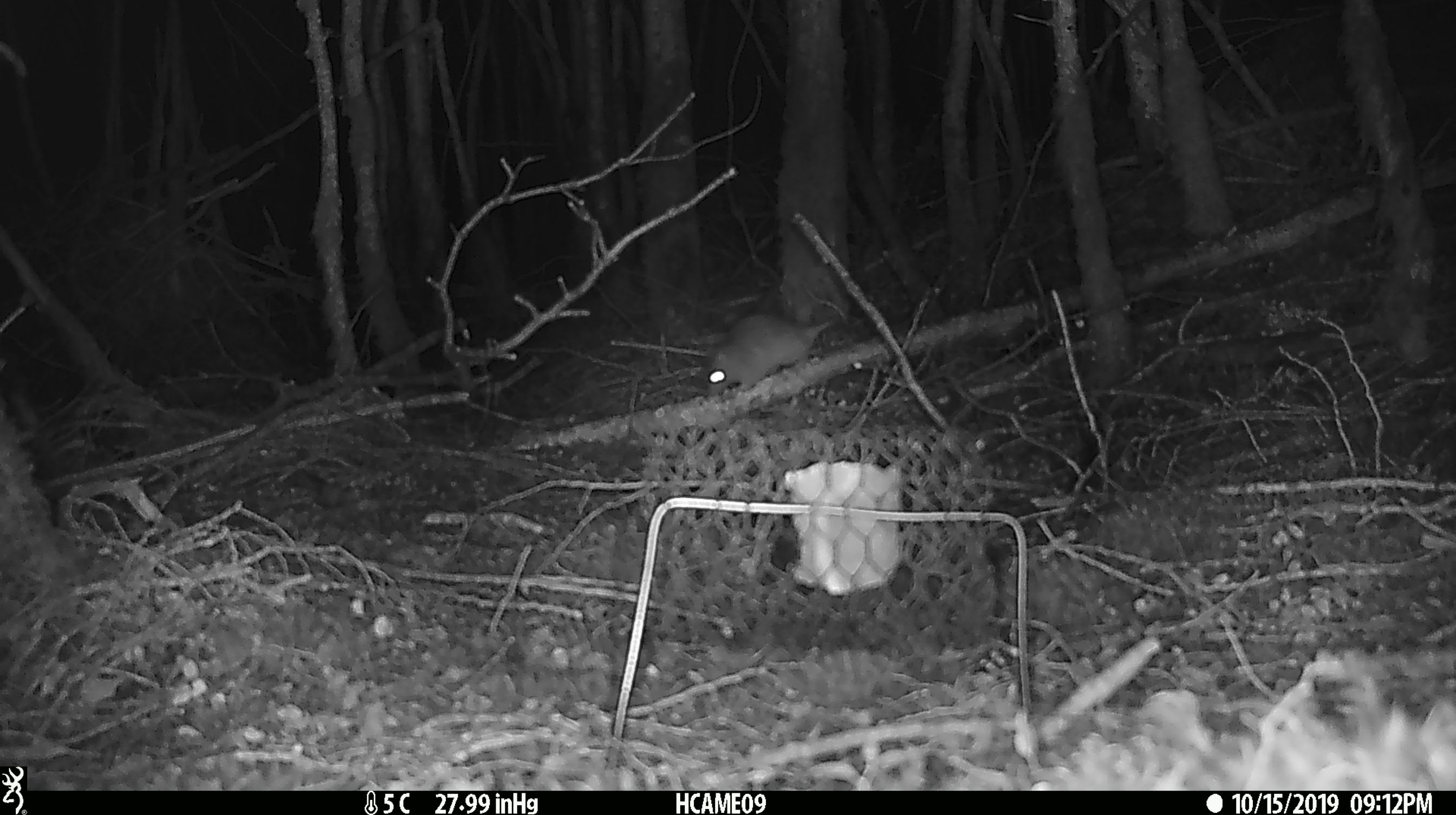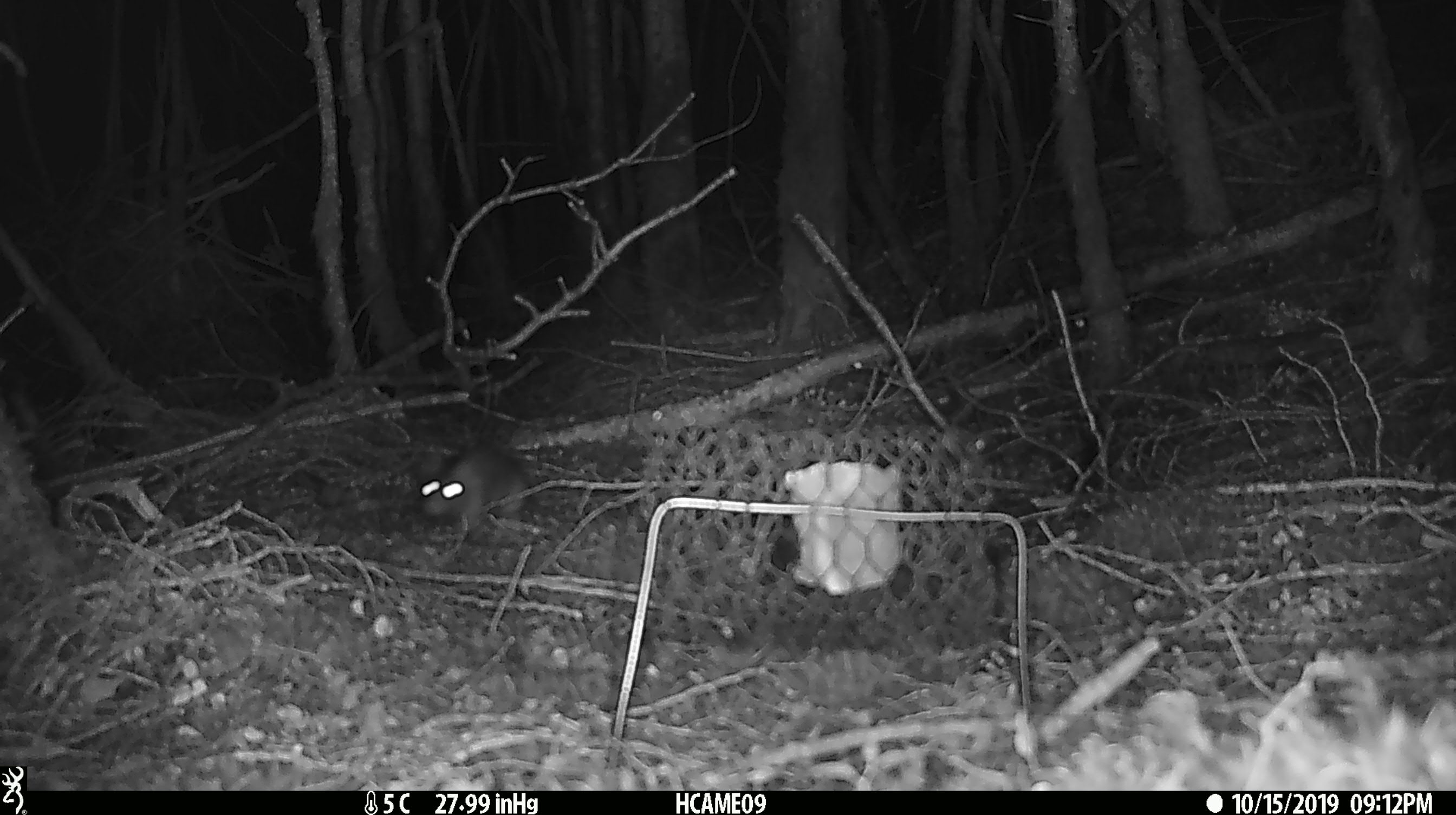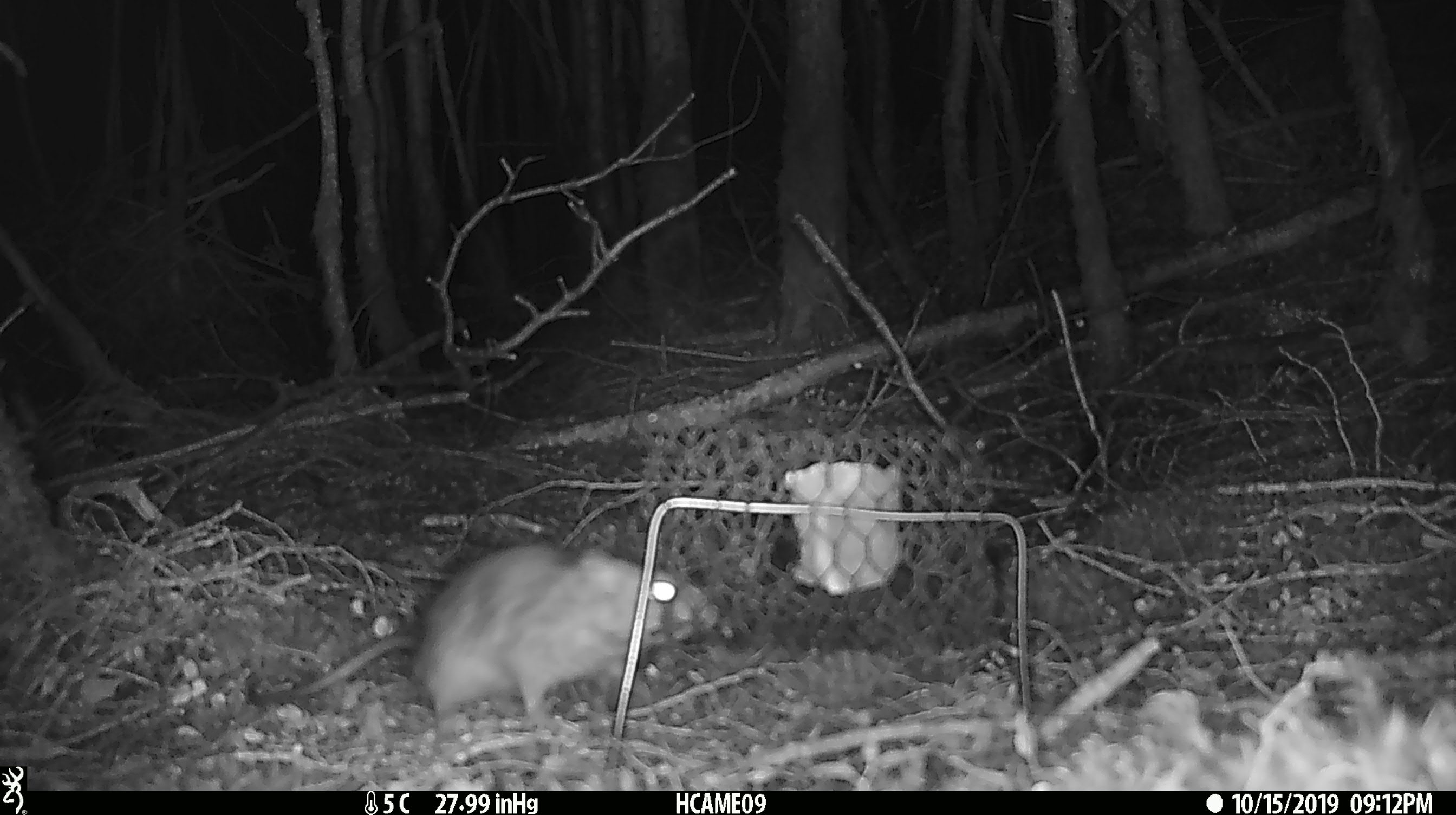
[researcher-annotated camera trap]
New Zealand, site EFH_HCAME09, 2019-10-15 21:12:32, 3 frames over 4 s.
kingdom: Animalia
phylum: Chordata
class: Mammalia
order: Rodentia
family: Muridae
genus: Rattus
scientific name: Rattus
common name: rat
Rat (Rattus).